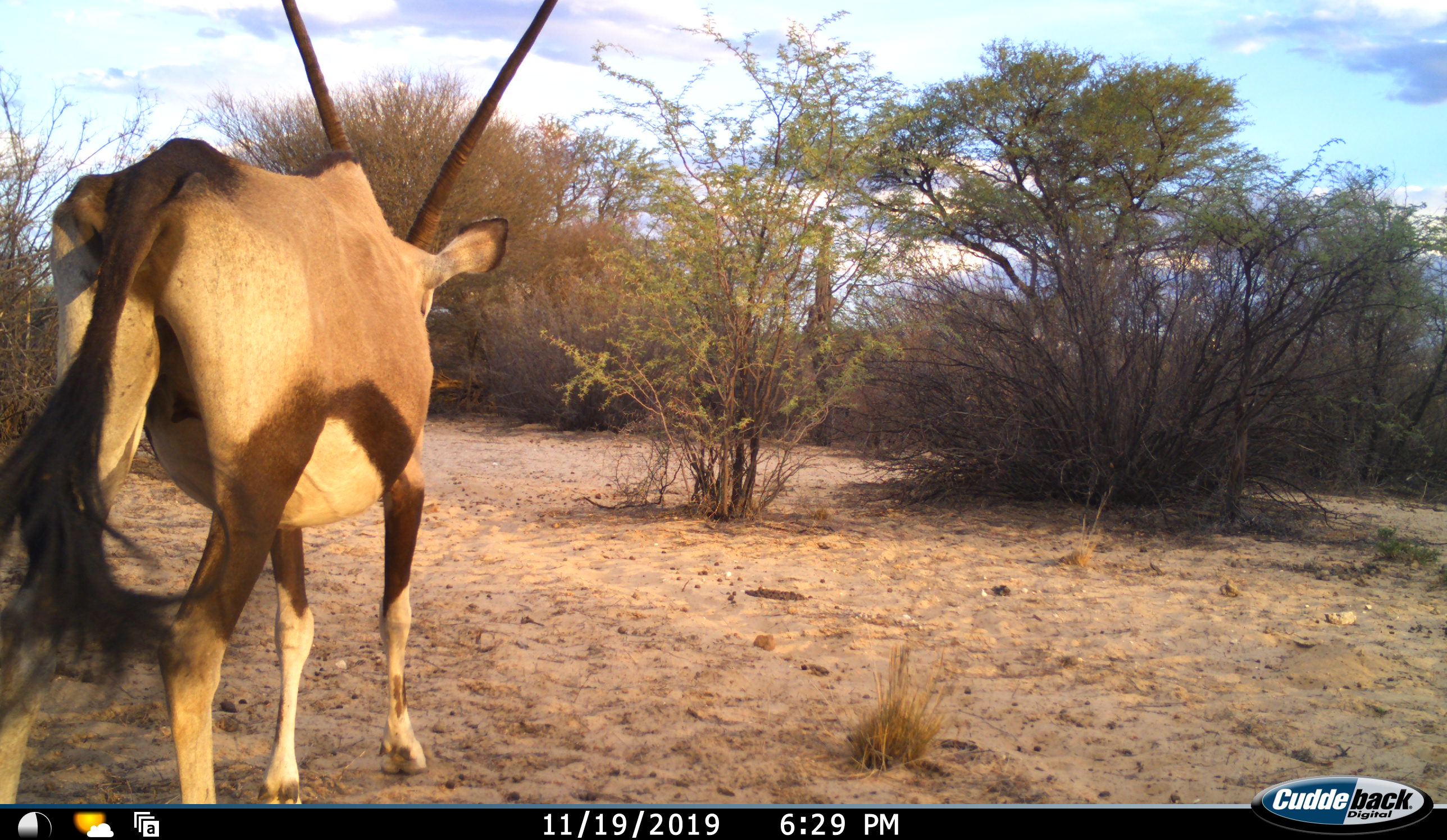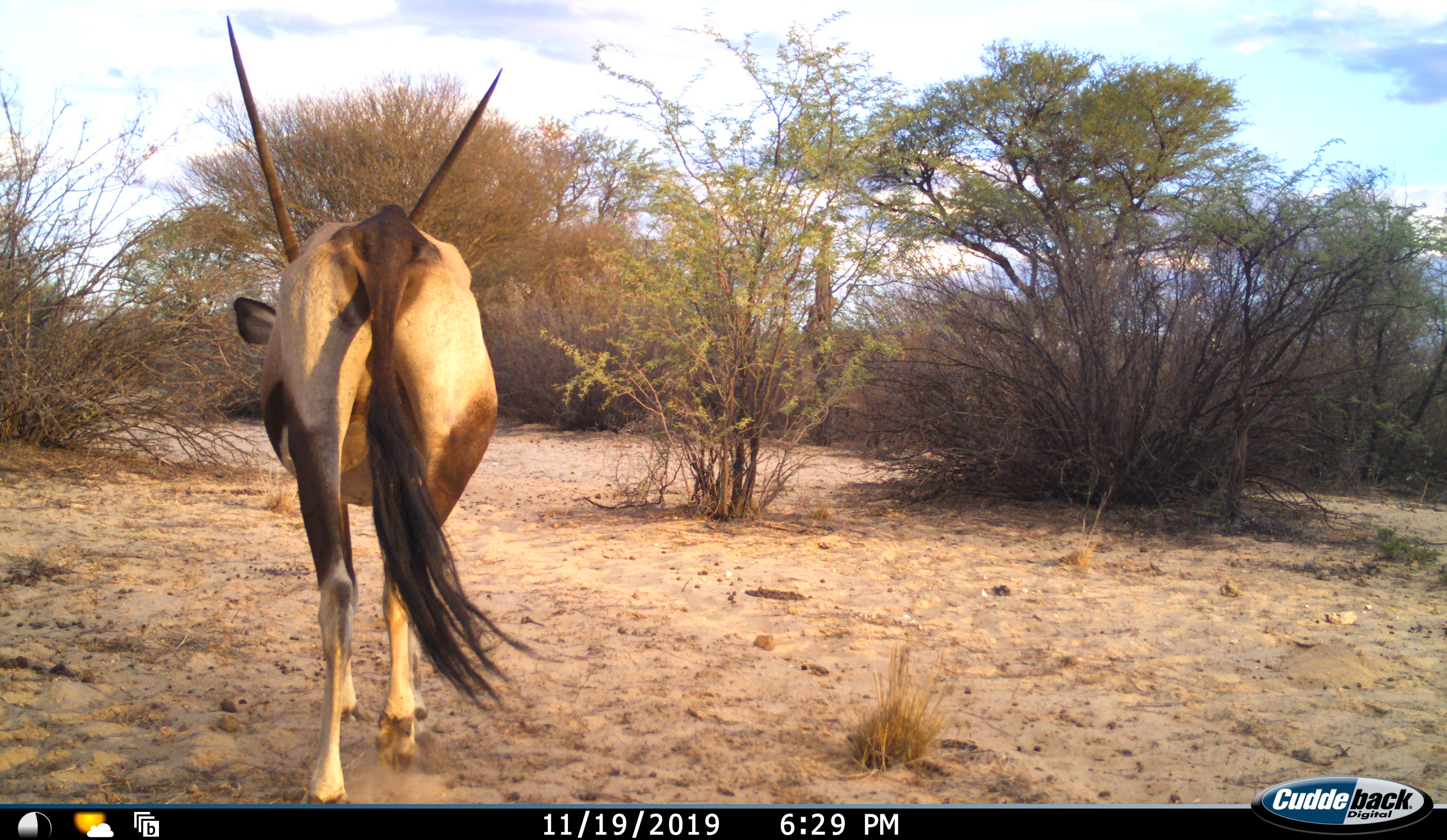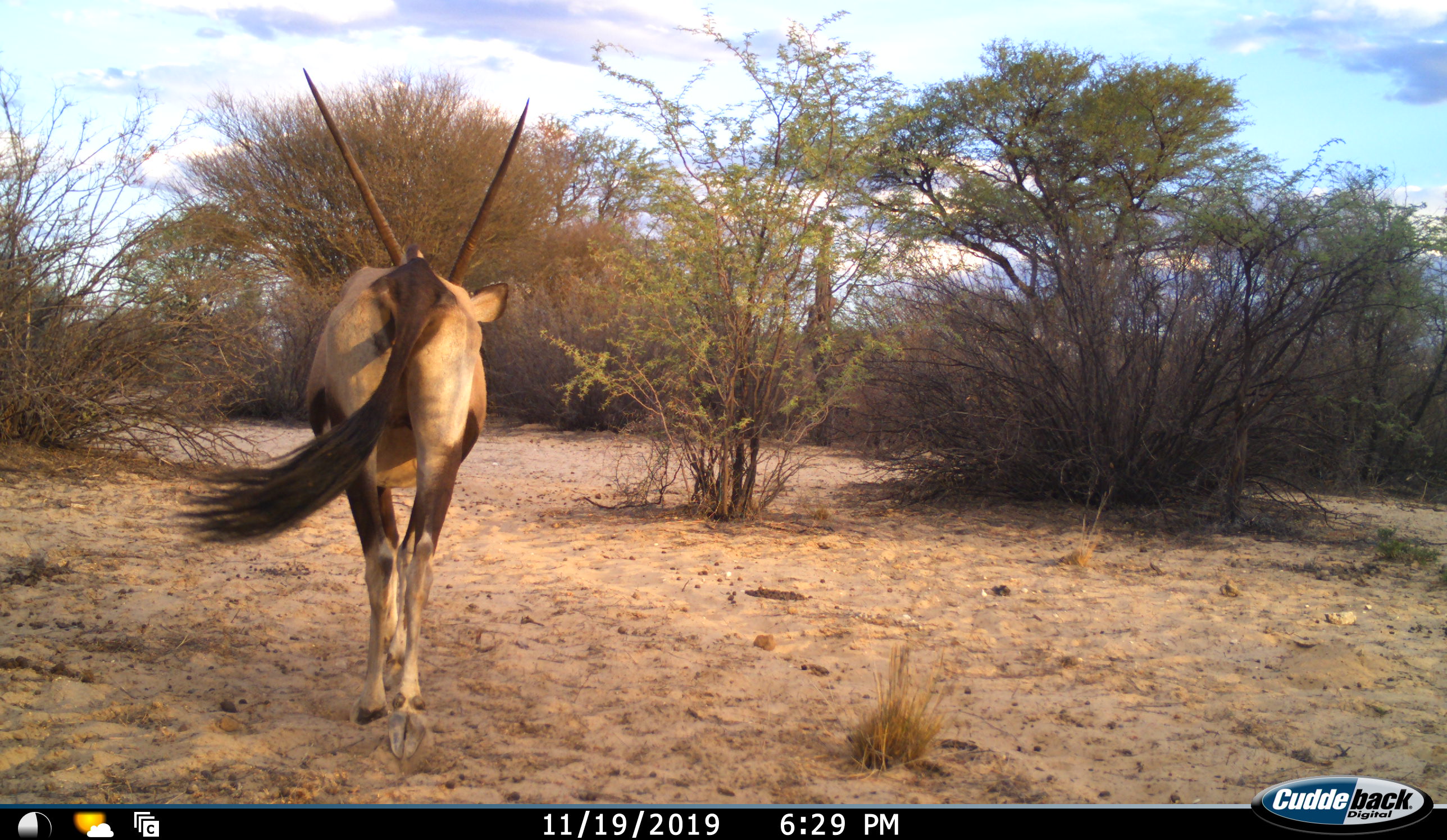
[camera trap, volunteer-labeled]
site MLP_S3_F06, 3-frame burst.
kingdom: Animalia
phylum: Chordata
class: Mammalia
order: Artiodactyla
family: Bovidae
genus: Oryx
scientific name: Oryx gazella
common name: gemsbok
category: oryx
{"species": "oryx (gemsbok) (Oryx gazella)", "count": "1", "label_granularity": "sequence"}